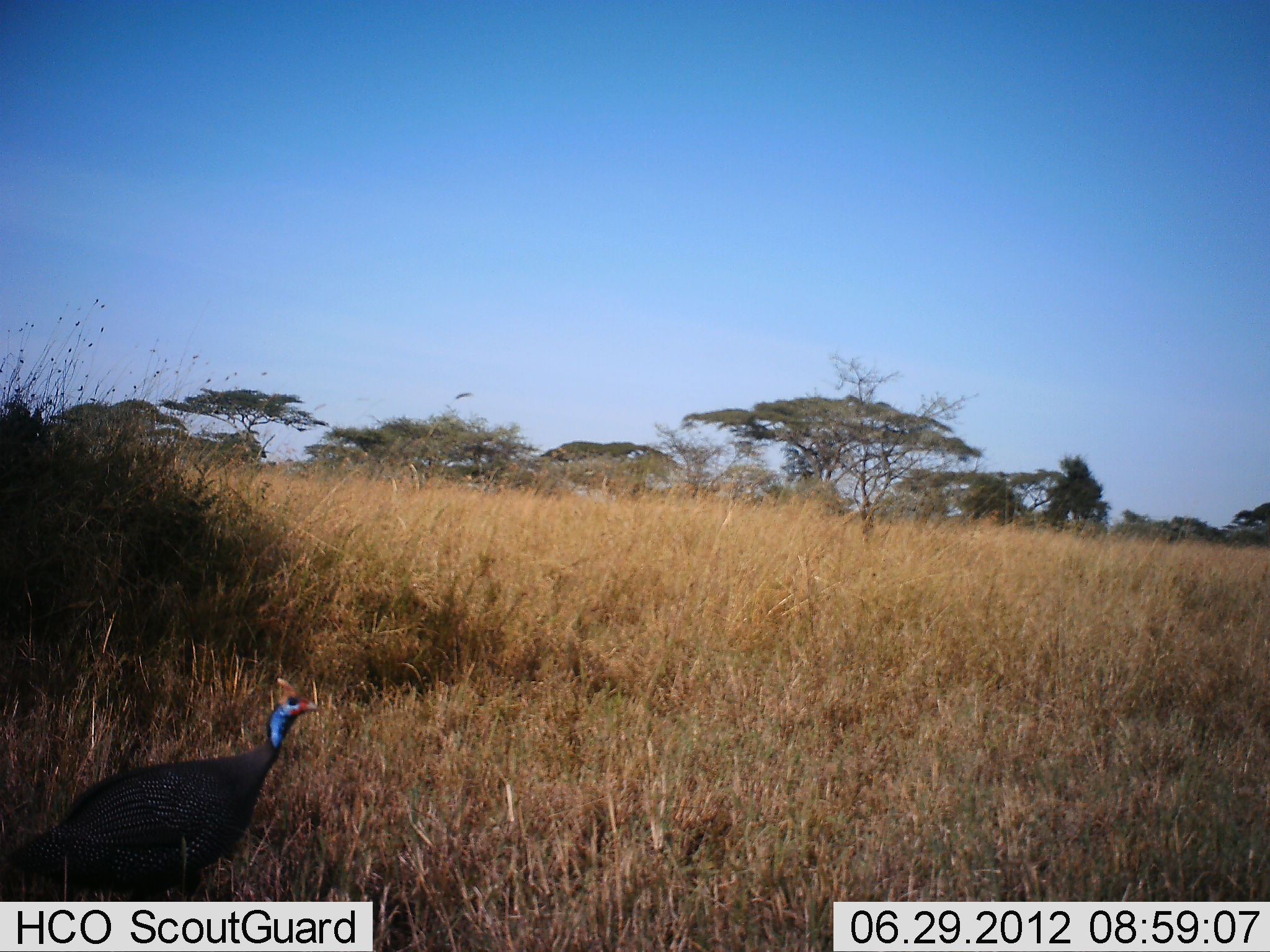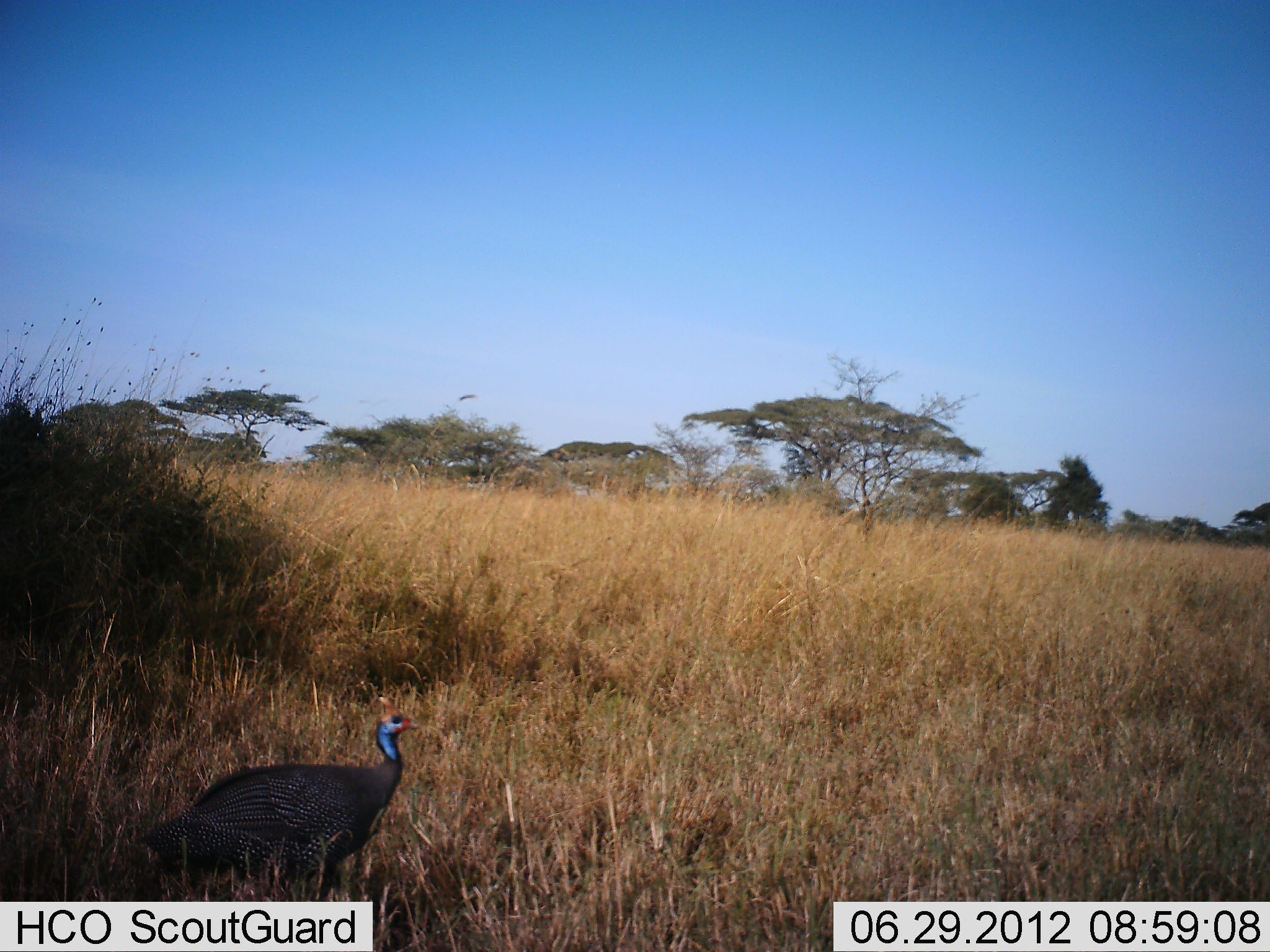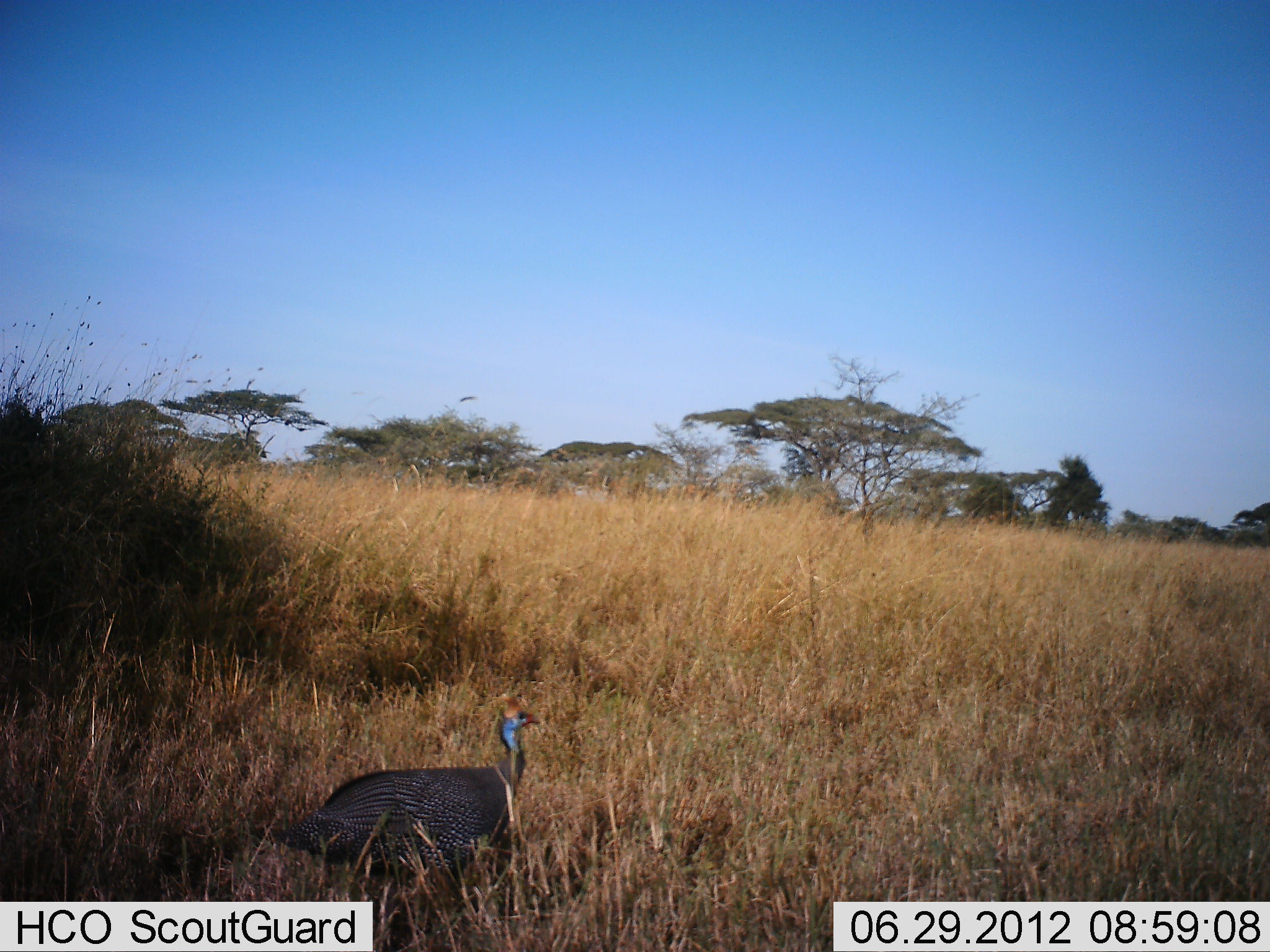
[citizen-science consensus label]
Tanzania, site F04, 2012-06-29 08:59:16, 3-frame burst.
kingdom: Animalia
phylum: Chordata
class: Aves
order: Galliformes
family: Numididae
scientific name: Numididae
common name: guinea fowl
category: guineafowl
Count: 1.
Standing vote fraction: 0%.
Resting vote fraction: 0%.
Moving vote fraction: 100%.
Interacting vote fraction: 0%.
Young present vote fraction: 0%.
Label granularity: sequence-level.